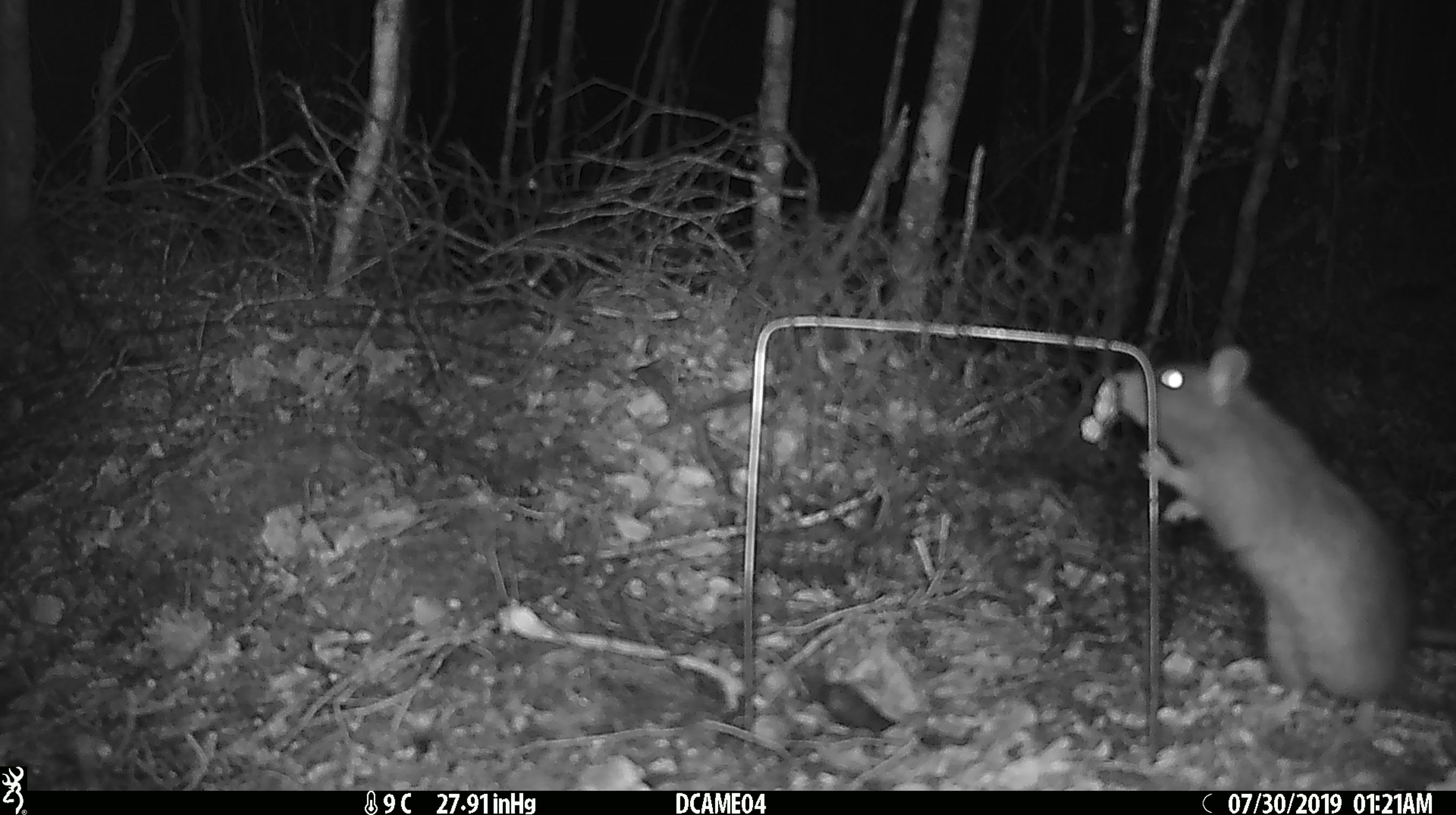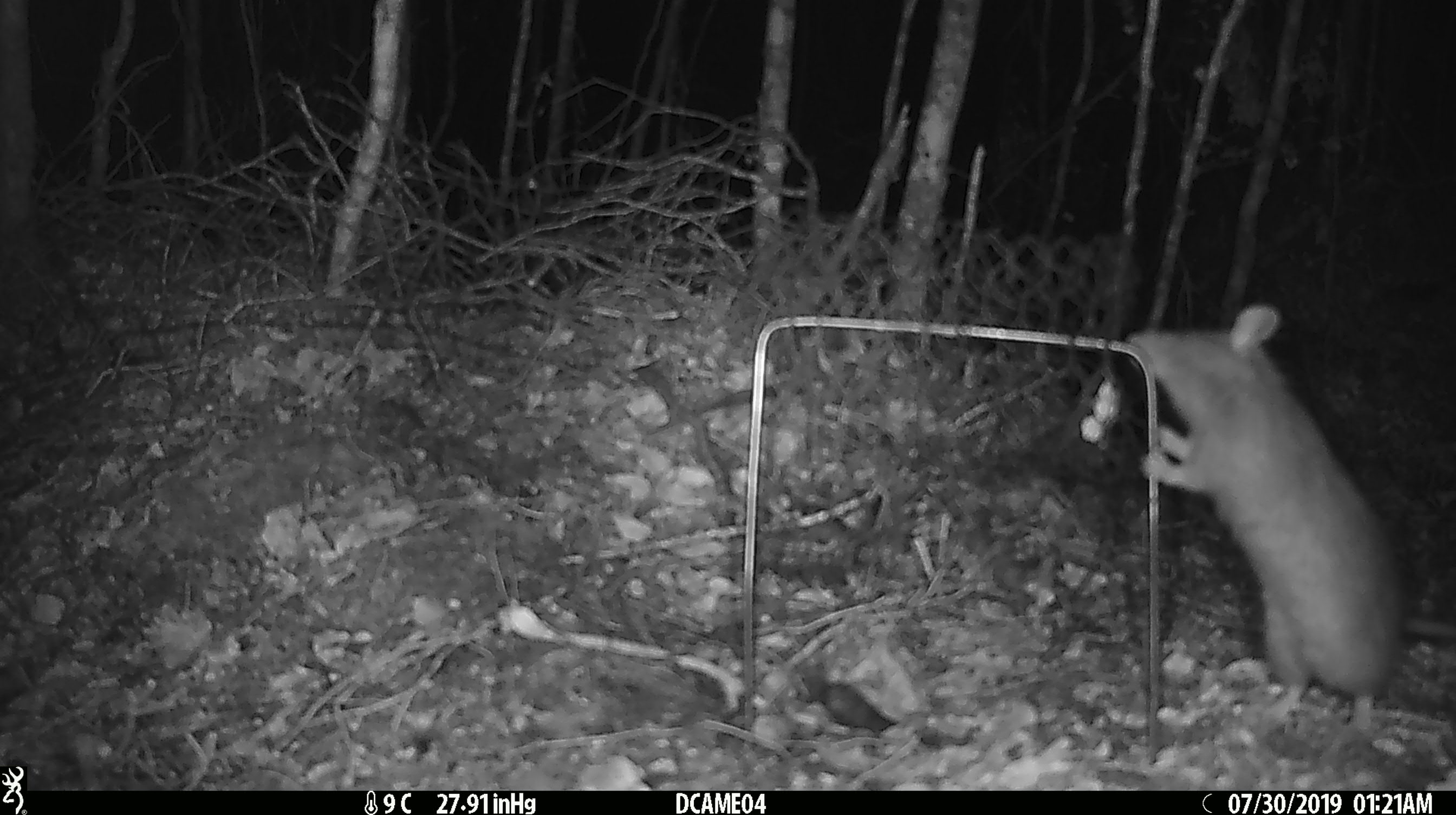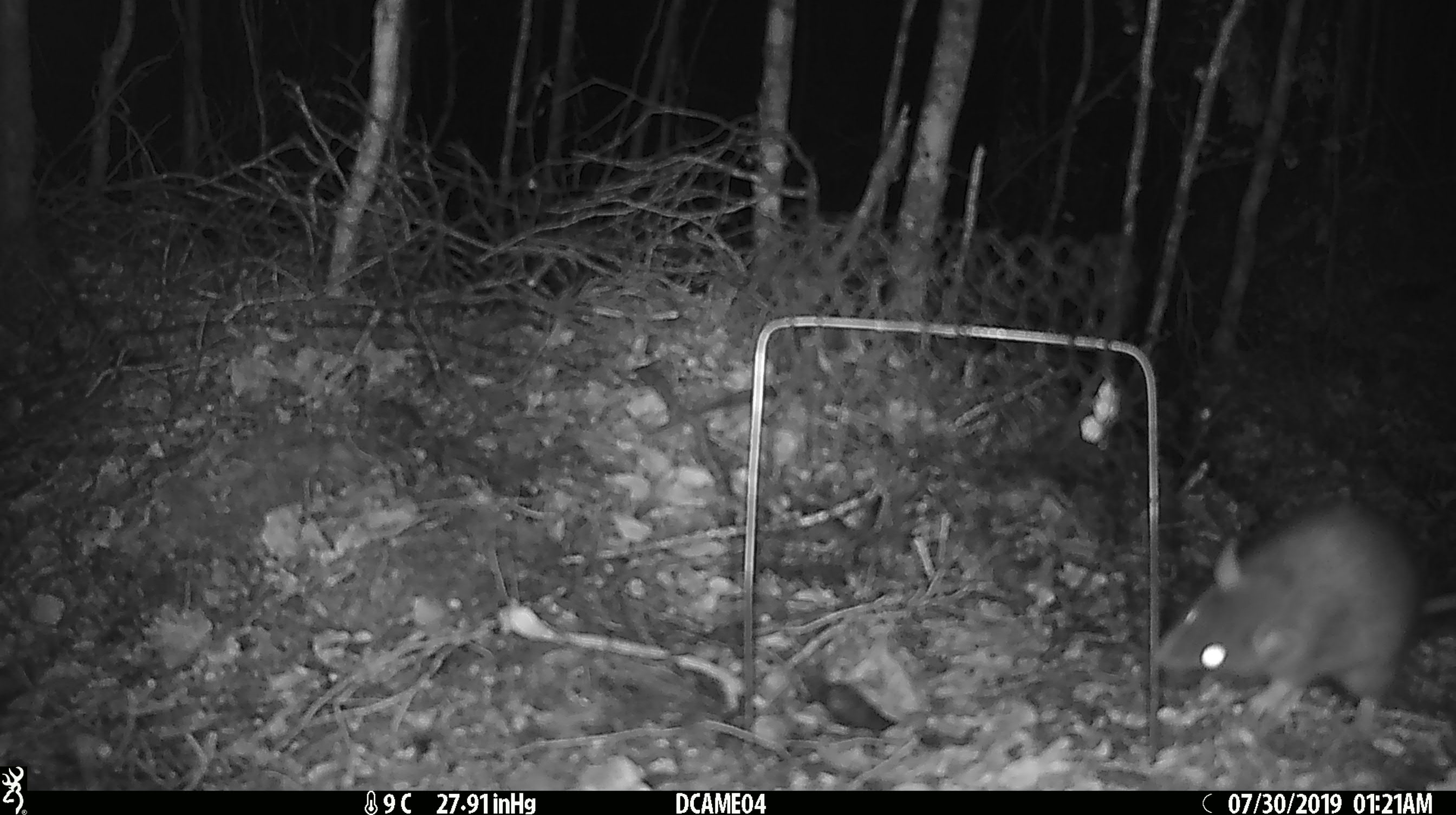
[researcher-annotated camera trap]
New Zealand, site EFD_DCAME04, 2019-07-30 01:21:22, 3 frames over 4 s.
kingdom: Animalia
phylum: Chordata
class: Mammalia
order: Rodentia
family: Muridae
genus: Rattus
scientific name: Rattus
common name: rat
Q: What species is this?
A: Rat (Rattus).